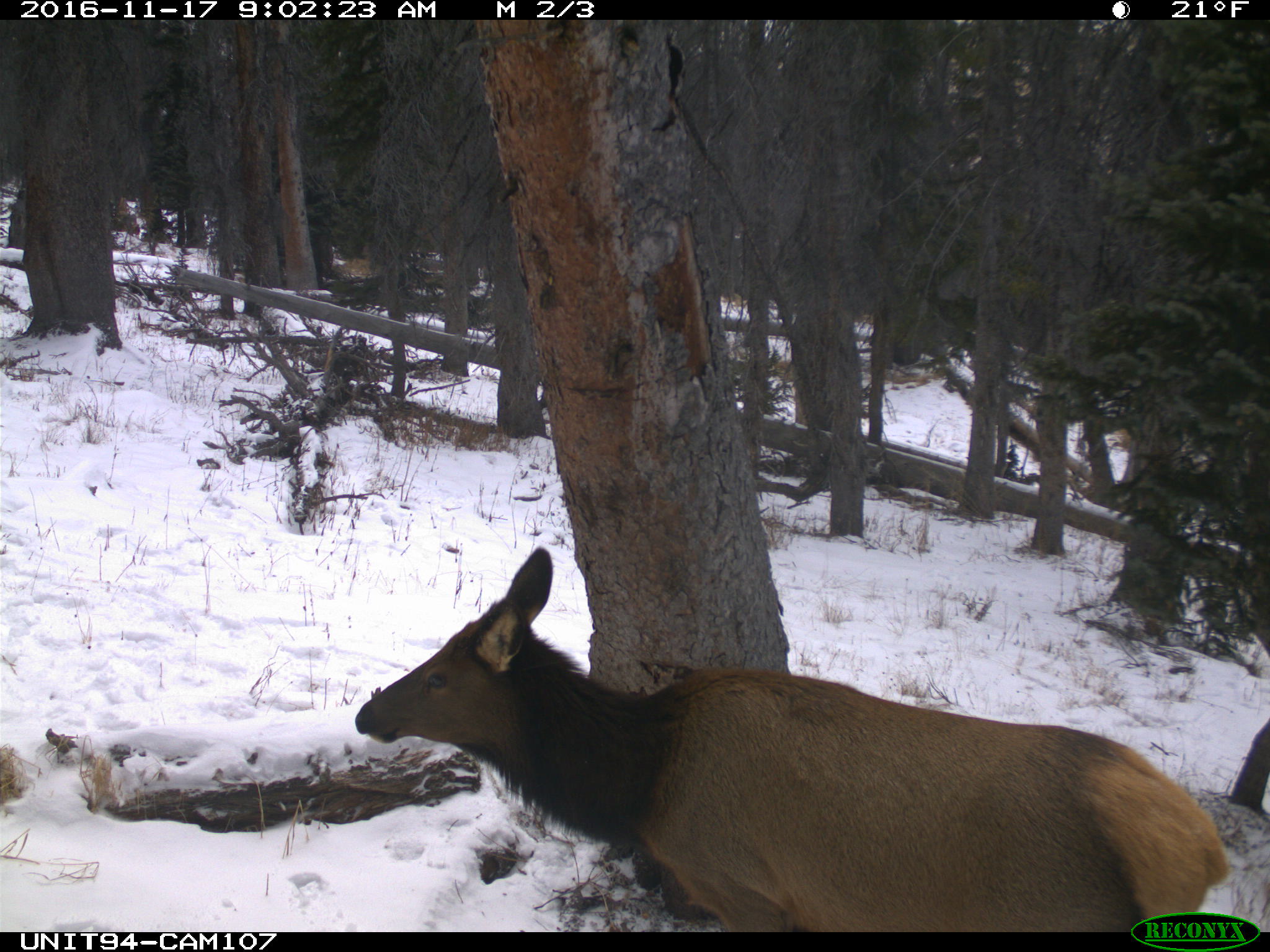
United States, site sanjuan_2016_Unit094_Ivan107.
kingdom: Animalia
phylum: Chordata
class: Mammalia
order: Artiodactyla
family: Cervidae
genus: Cervus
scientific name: Cervus elaphus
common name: red deer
Cervus elaphus (red deer).